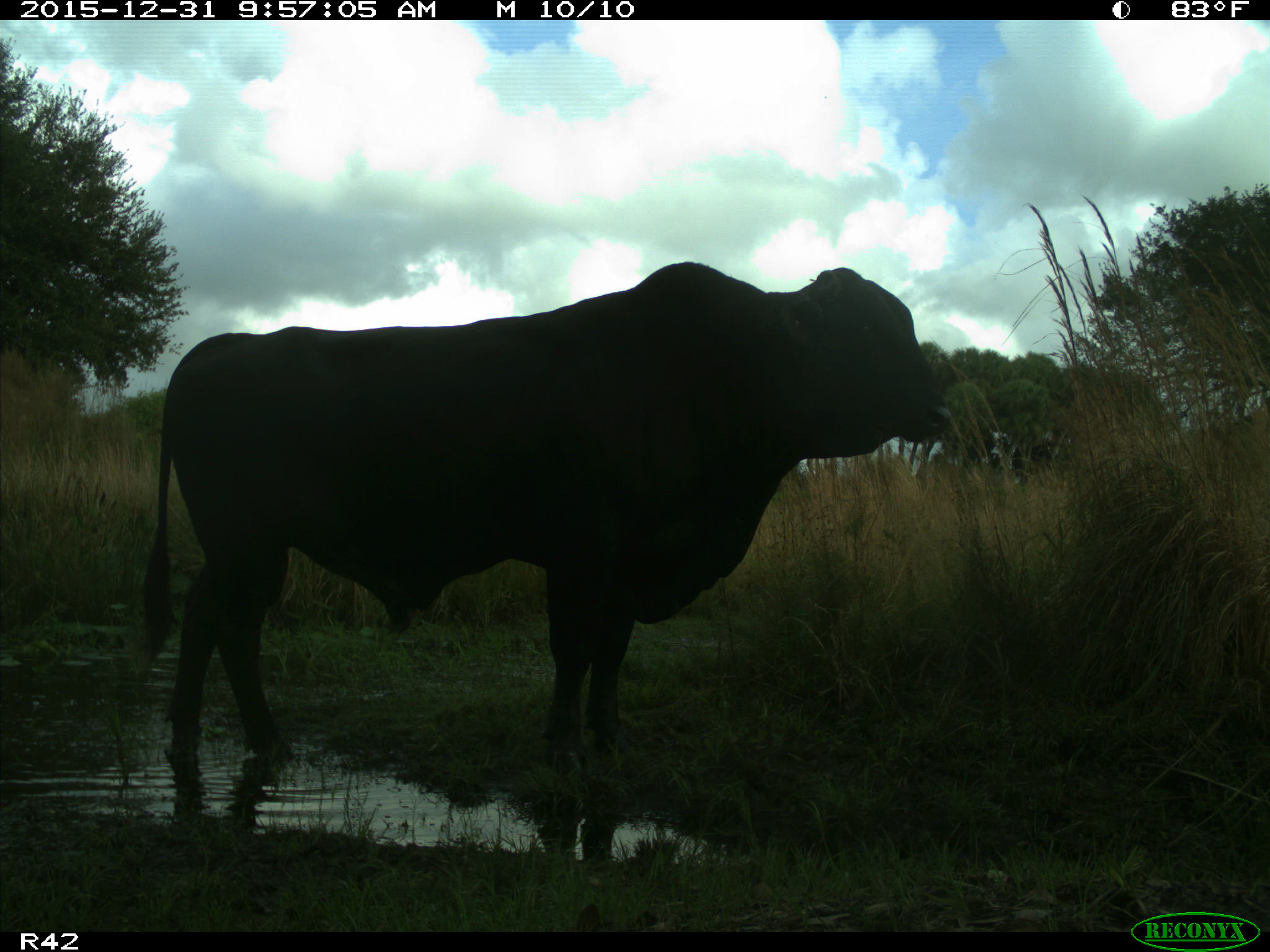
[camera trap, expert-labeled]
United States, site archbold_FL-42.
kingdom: Animalia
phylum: Chordata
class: Mammalia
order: Artiodactyla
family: Bovidae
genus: Bos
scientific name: Bos taurus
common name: domestic cow